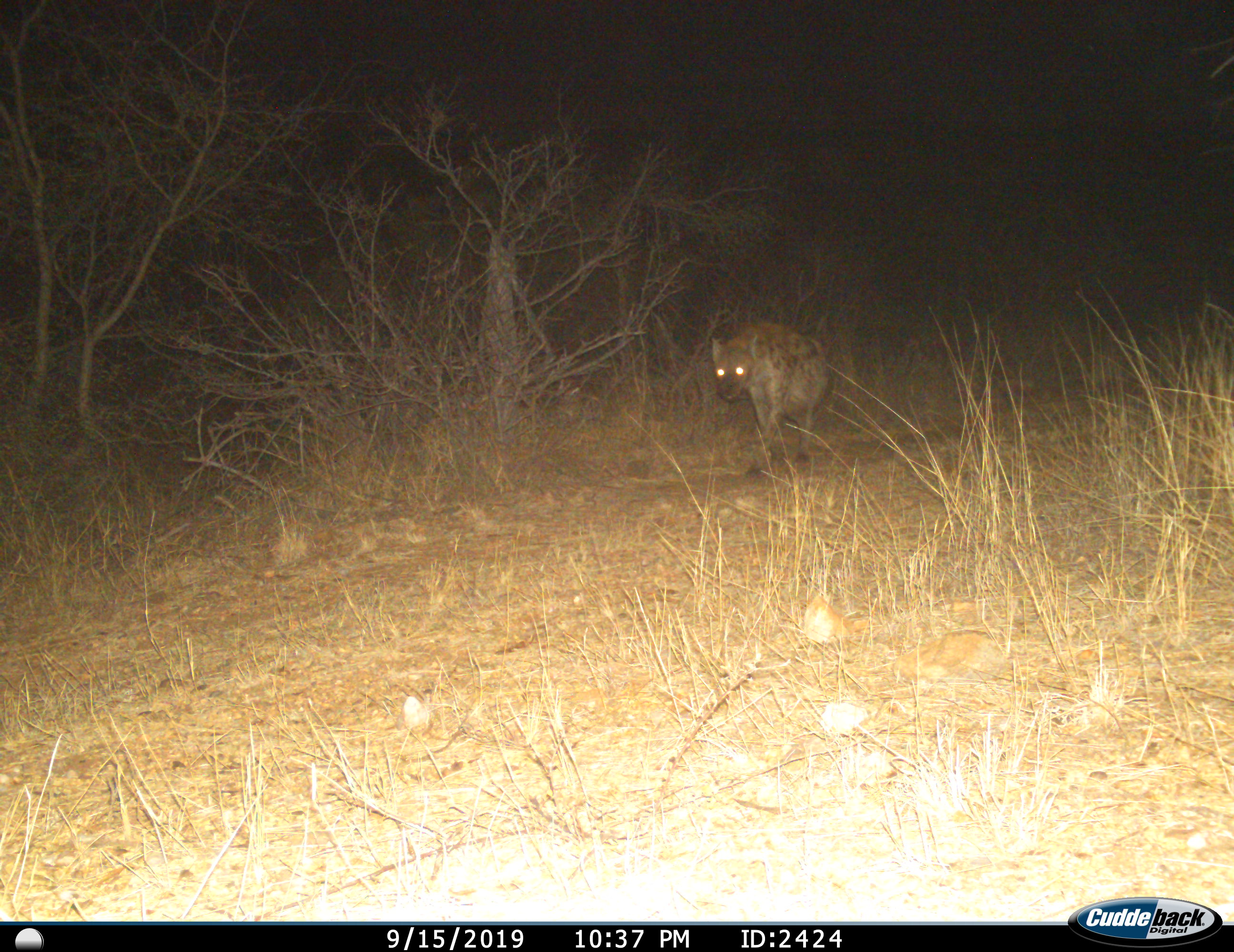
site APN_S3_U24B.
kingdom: Animalia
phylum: Chordata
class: Mammalia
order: Carnivora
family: Hyaenidae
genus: Crocuta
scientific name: Crocuta crocuta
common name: spotted hyena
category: hyenaspotted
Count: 1.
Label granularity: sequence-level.